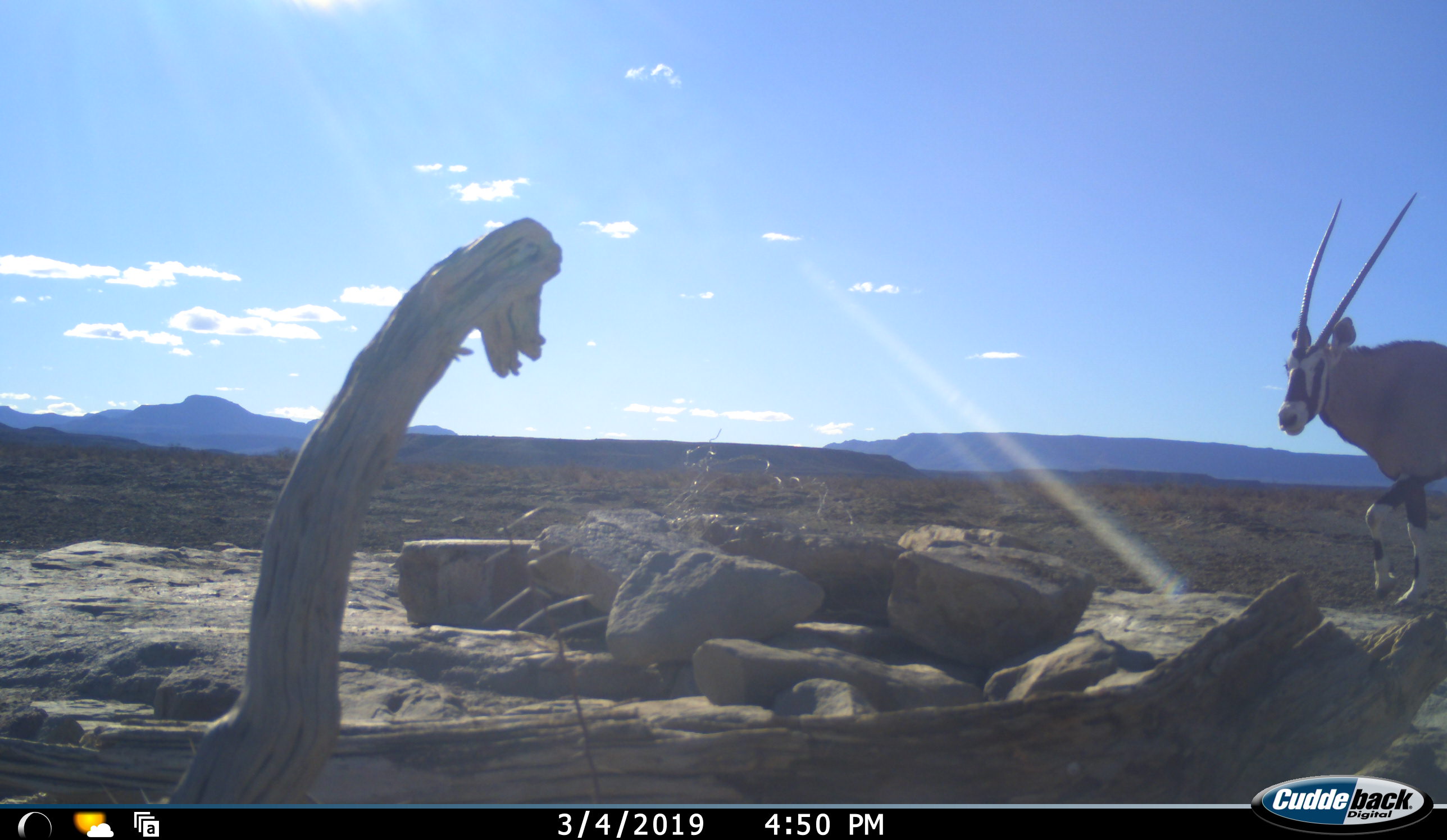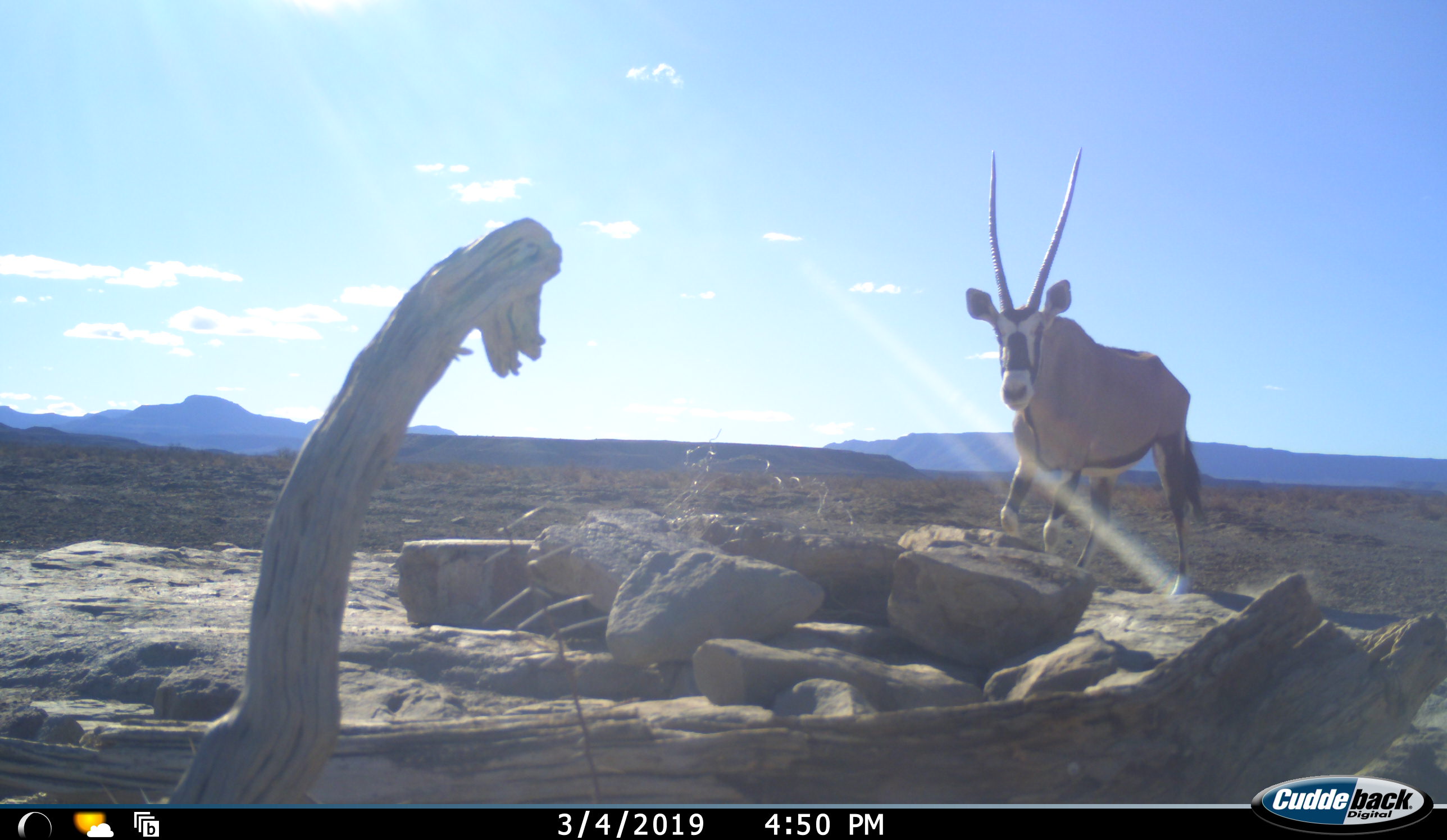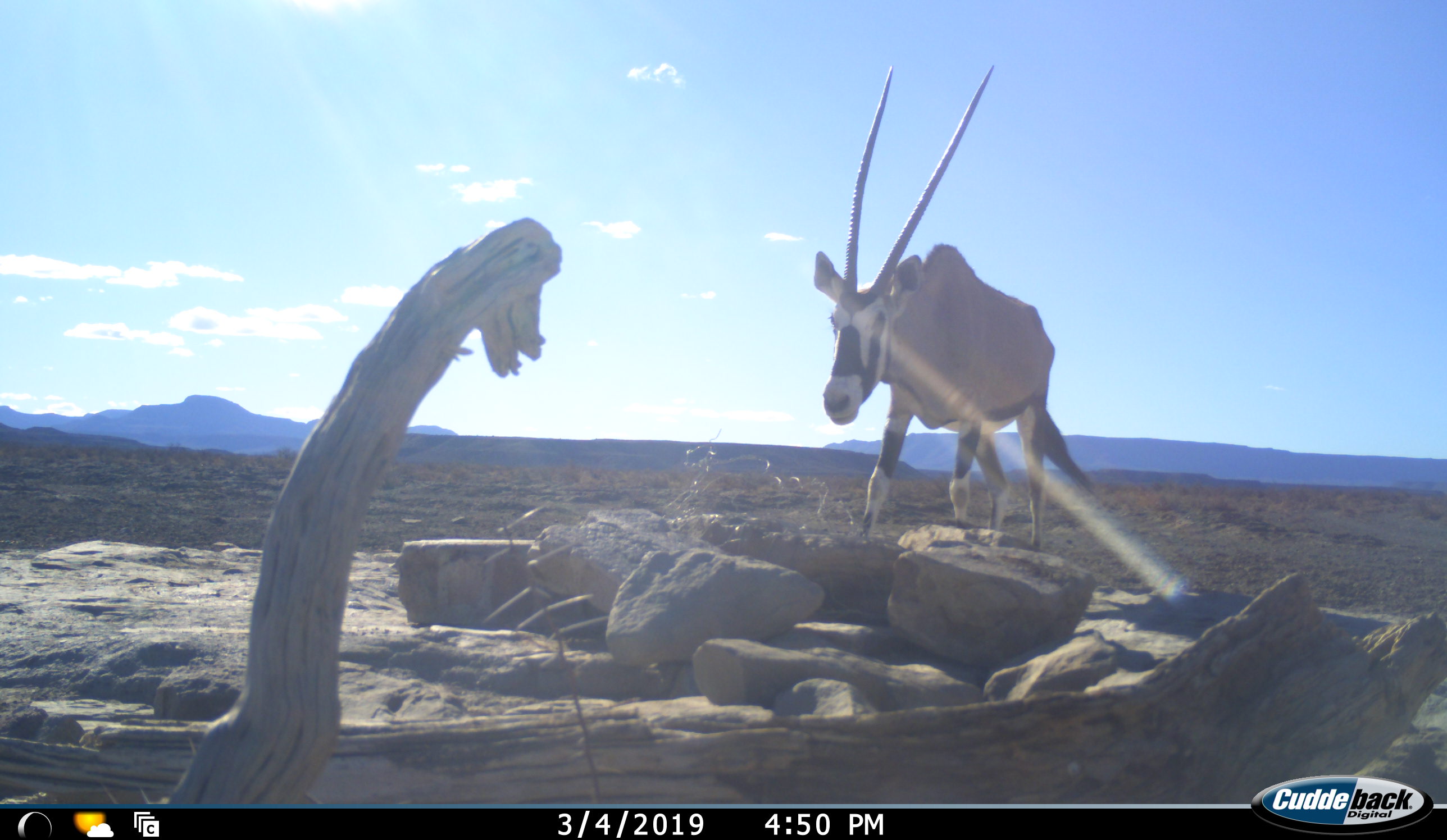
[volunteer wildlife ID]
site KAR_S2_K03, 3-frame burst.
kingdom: Animalia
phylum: Chordata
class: Mammalia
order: Artiodactyla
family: Bovidae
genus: Oryx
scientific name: Oryx gazella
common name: gemsbok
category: oryx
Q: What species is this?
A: Oryx (gemsbok) (Oryx gazella).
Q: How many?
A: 1.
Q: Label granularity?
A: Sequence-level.